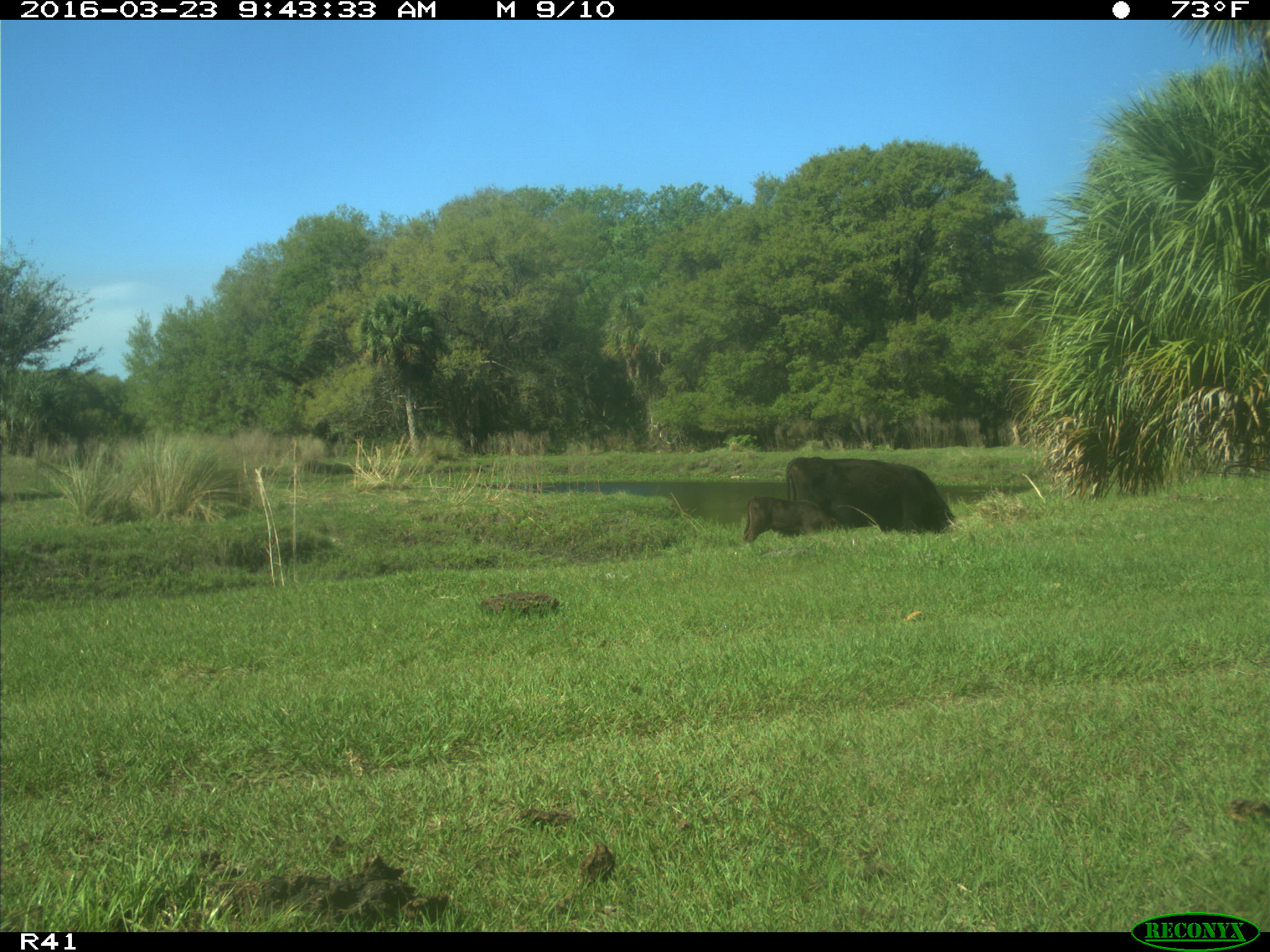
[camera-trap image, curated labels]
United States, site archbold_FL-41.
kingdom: Animalia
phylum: Chordata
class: Mammalia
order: Artiodactyla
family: Bovidae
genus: Bos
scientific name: Bos taurus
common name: domestic cow